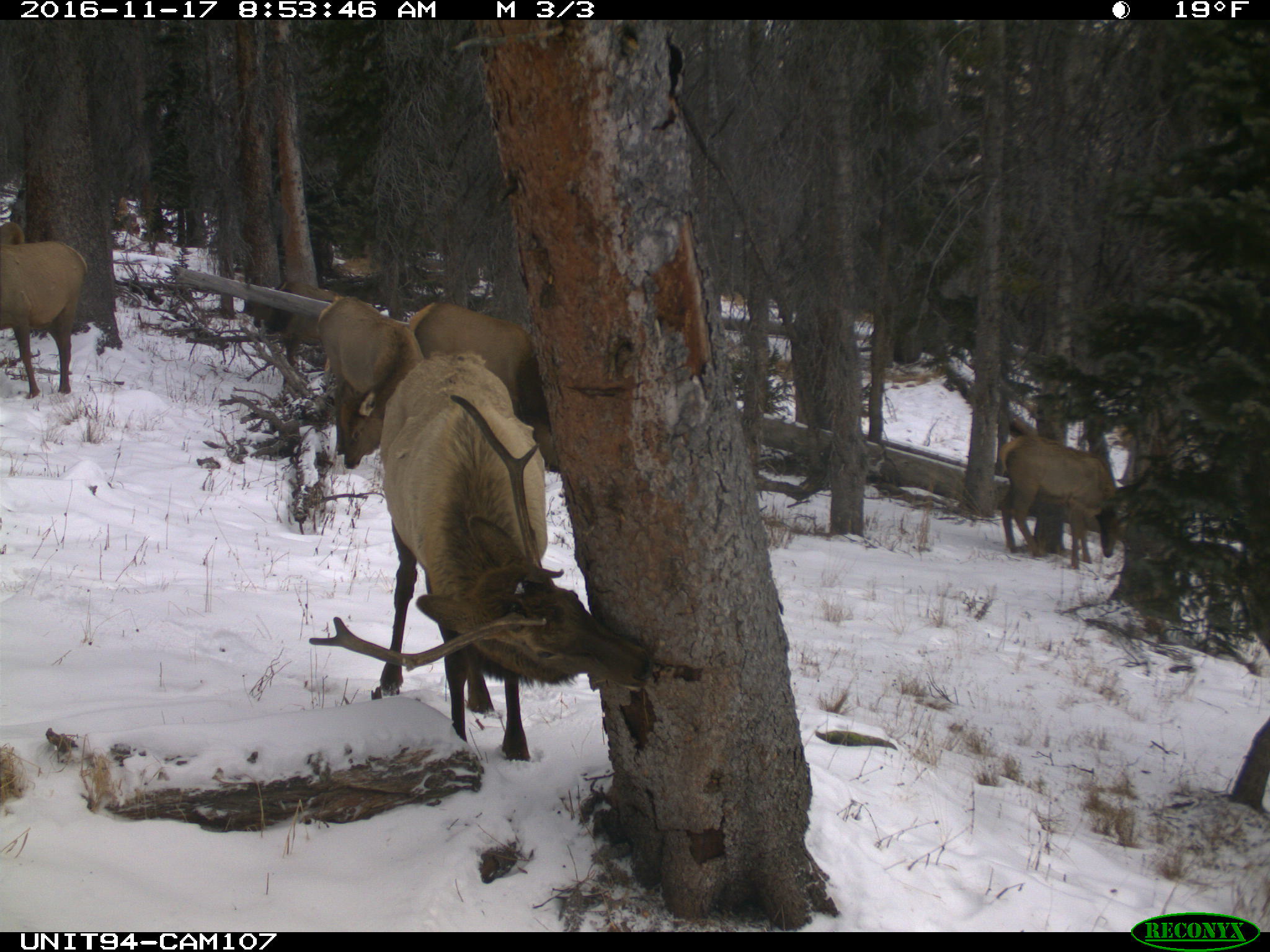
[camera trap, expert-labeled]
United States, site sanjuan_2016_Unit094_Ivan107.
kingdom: Animalia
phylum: Chordata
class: Mammalia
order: Artiodactyla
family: Cervidae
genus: Cervus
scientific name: Cervus elaphus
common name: red deer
Cervus elaphus (red deer).